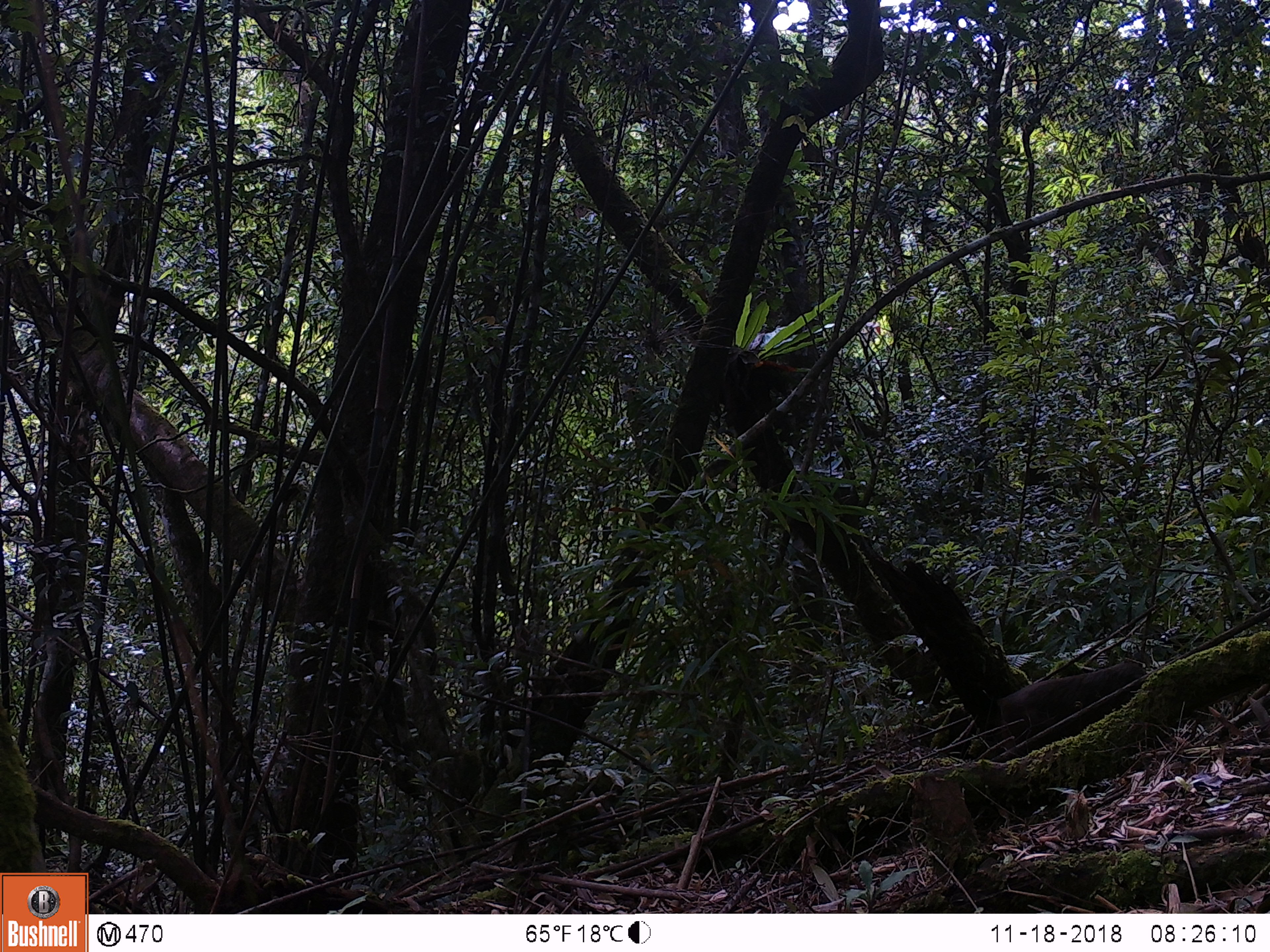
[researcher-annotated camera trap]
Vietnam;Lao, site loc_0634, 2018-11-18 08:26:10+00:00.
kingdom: Animalia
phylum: Chordata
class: Mammalia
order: Primates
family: Cercopithecidae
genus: Macaca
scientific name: Macaca arctoides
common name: stump-tailed macaque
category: stump tailed macaque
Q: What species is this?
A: Stump tailed macaque (stump-tailed macaque) (Macaca arctoides).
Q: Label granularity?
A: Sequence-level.